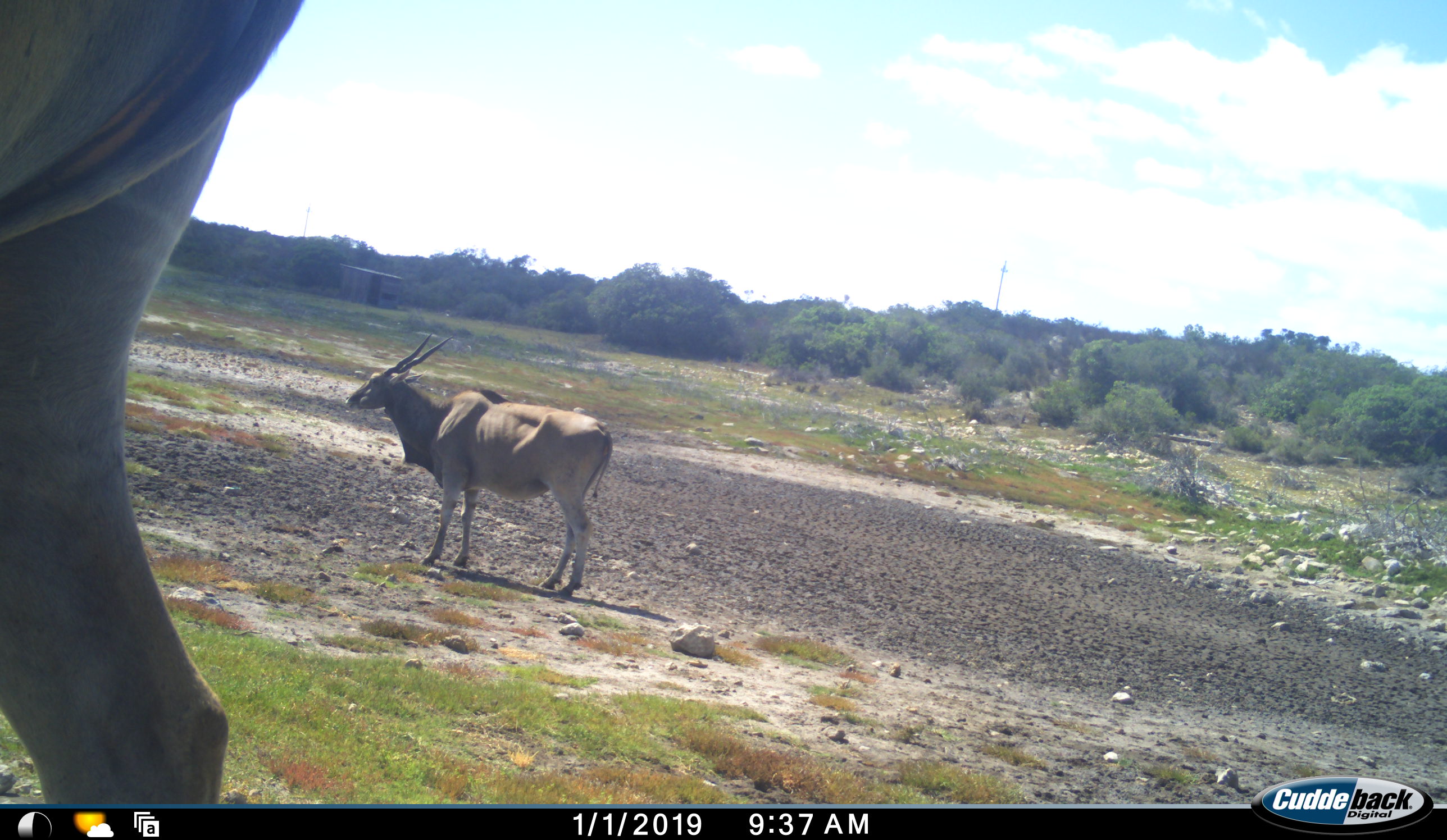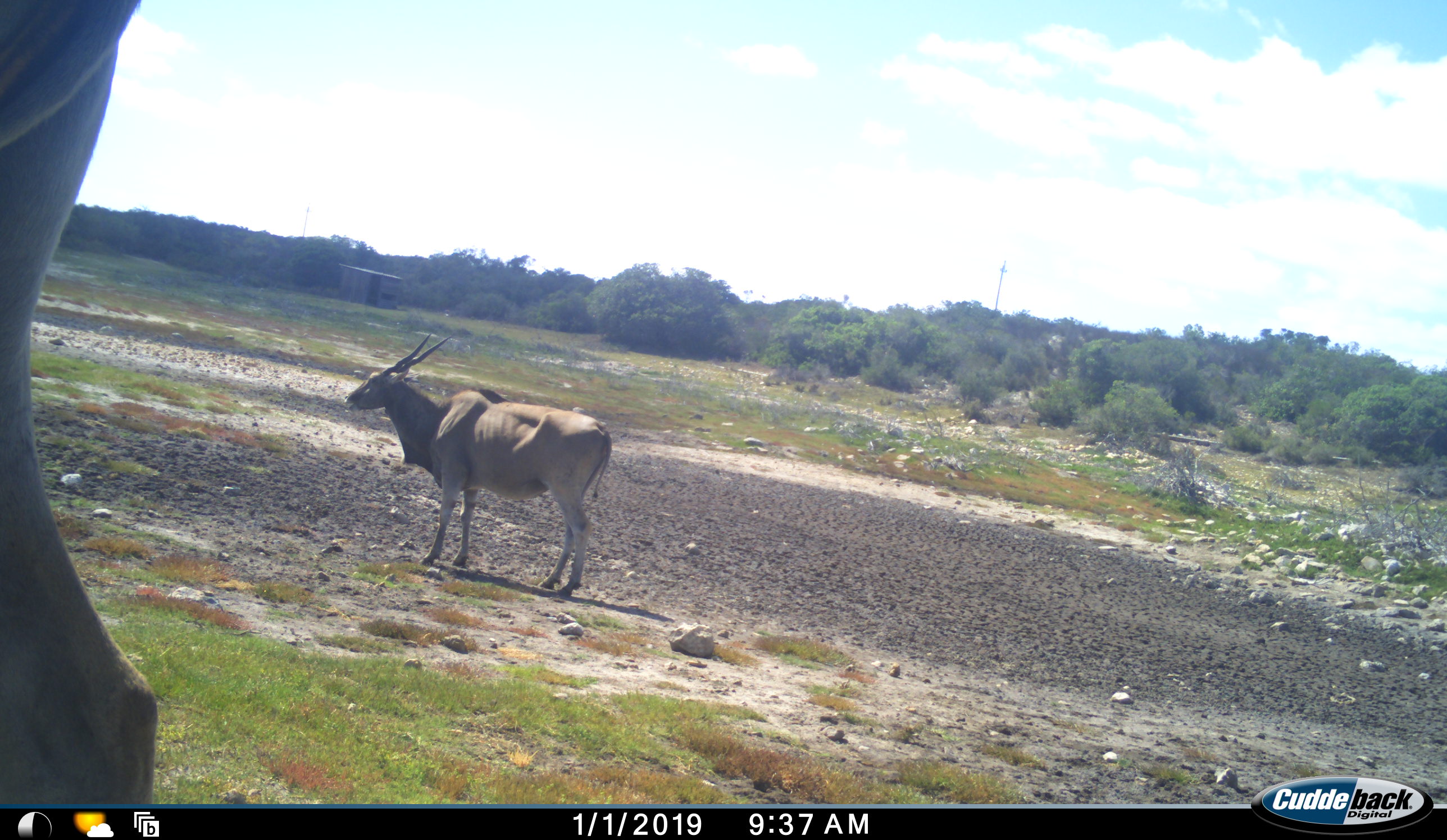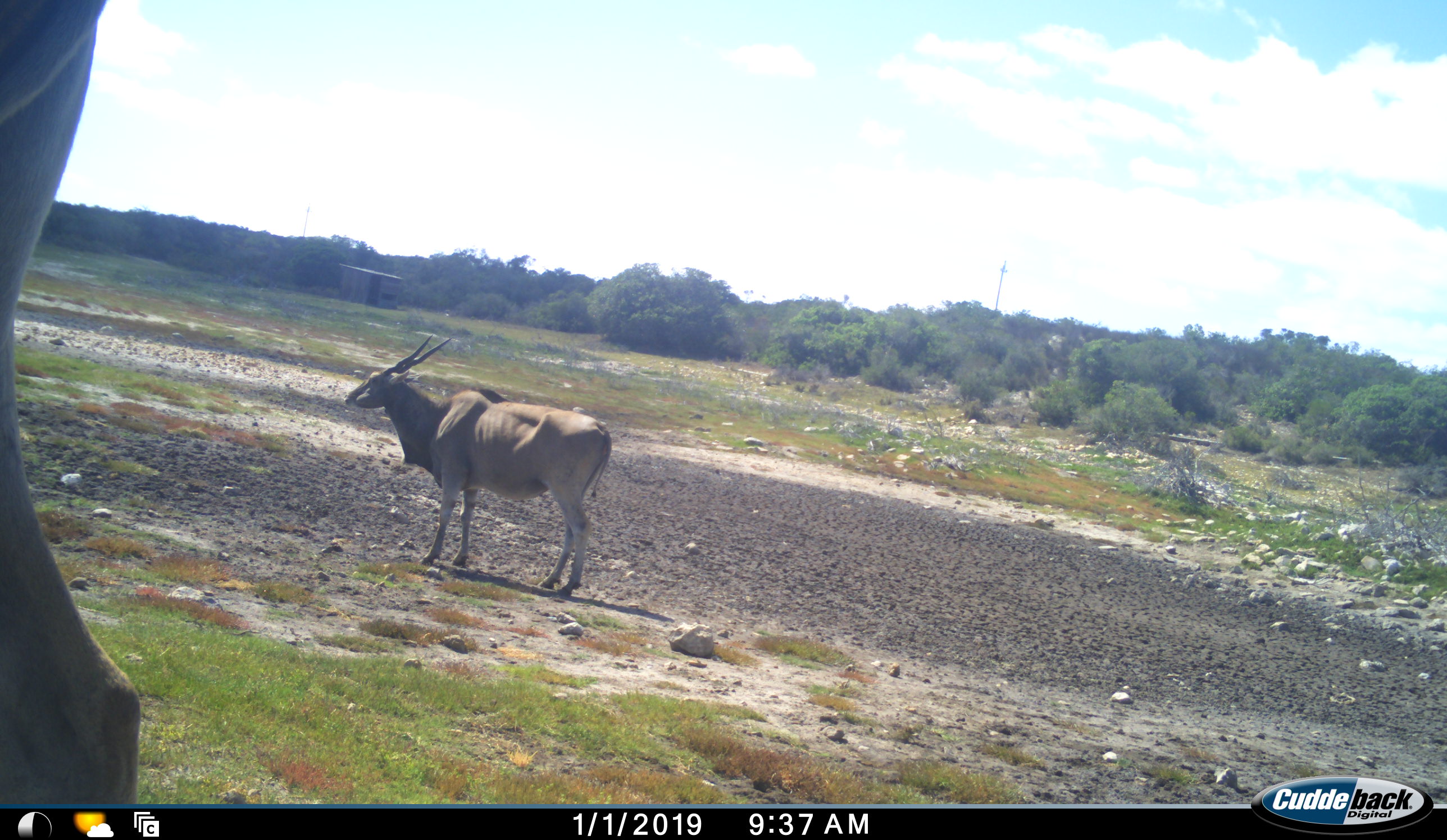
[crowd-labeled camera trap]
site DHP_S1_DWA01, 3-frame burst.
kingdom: Animalia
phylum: Chordata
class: Mammalia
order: Artiodactyla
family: Bovidae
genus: Tragelaphus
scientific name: Tragelaphus oryx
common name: eland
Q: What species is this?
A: Eland (Tragelaphus oryx).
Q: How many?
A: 2.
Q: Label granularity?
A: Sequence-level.